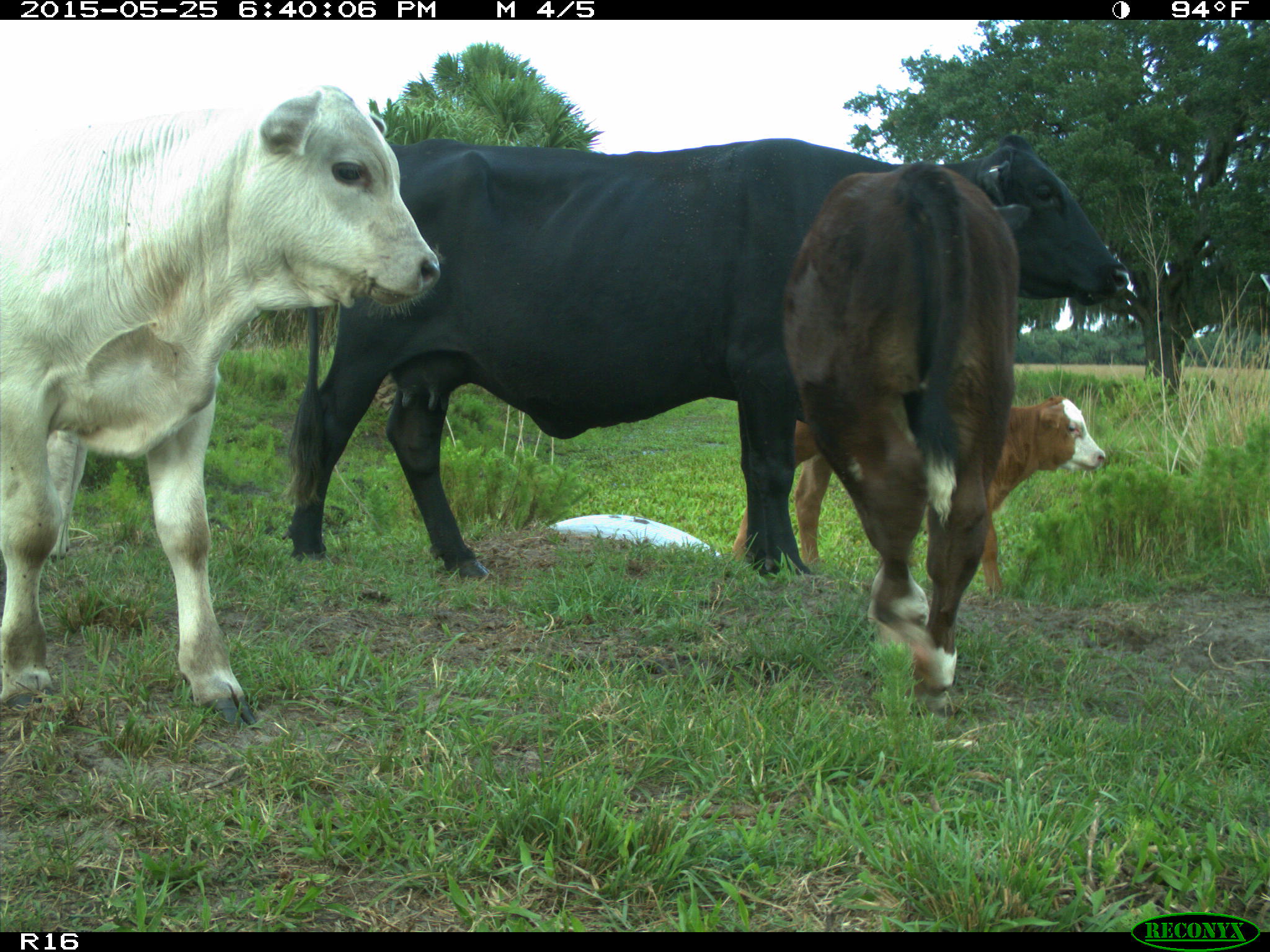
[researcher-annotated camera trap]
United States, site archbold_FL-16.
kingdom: Animalia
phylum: Chordata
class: Mammalia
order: Artiodactyla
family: Bovidae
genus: Bos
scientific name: Bos taurus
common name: domestic cow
Bos taurus (domestic cow).